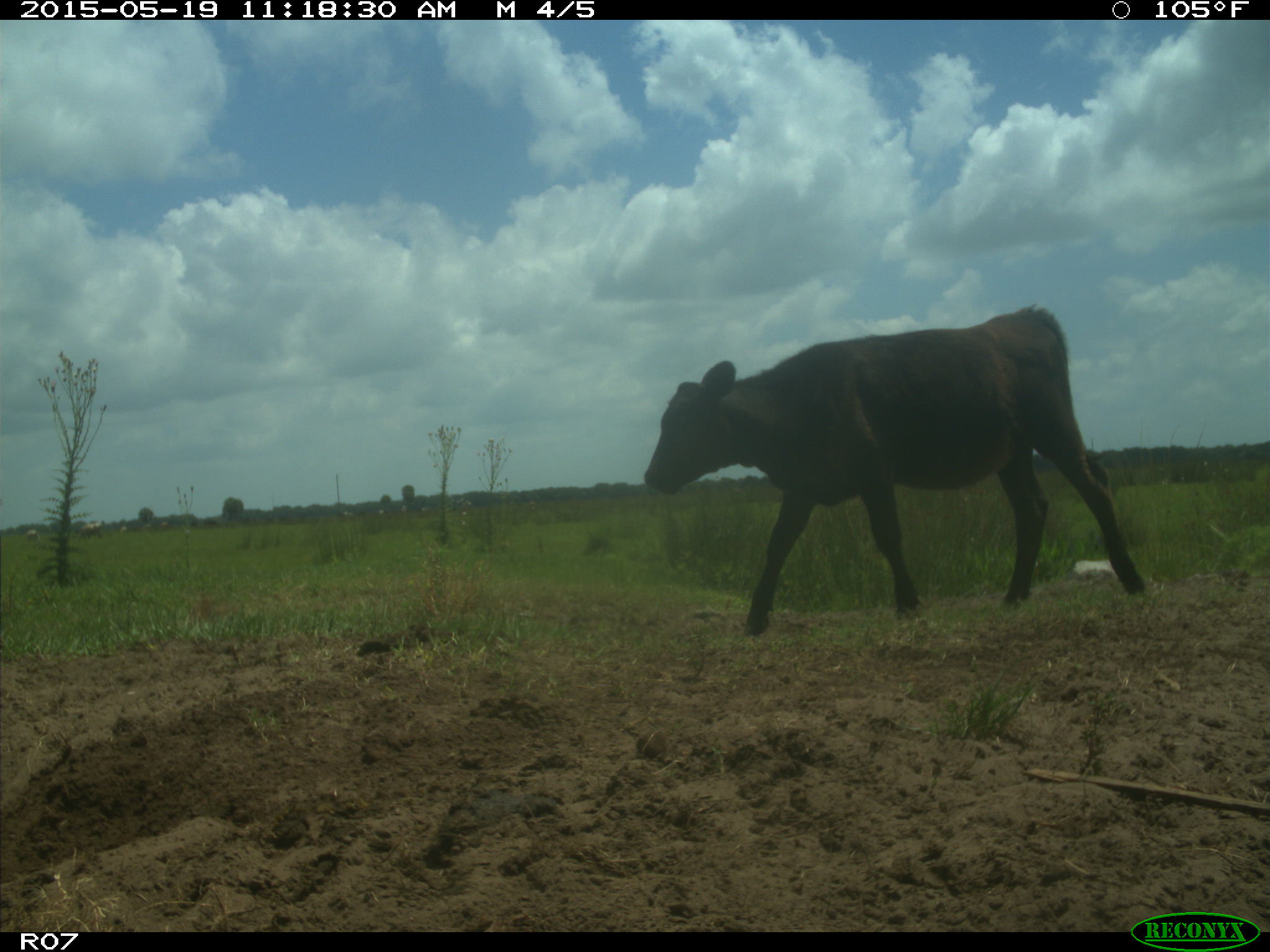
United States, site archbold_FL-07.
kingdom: Animalia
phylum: Chordata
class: Mammalia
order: Artiodactyla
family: Bovidae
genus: Bos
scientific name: Bos taurus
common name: domestic cow